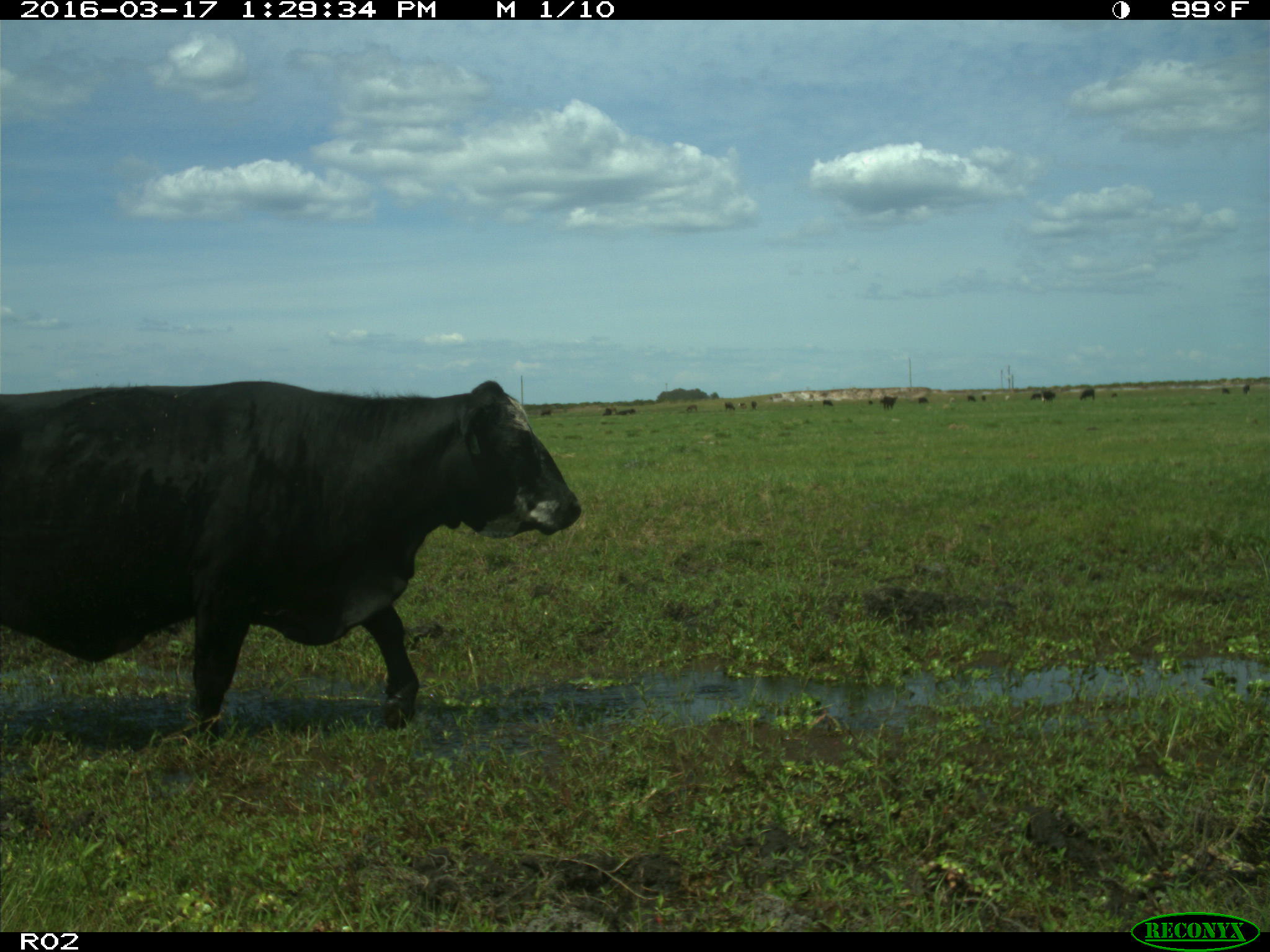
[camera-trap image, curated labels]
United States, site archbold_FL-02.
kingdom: Animalia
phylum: Chordata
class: Mammalia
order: Artiodactyla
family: Bovidae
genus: Bos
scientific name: Bos taurus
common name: domestic cow